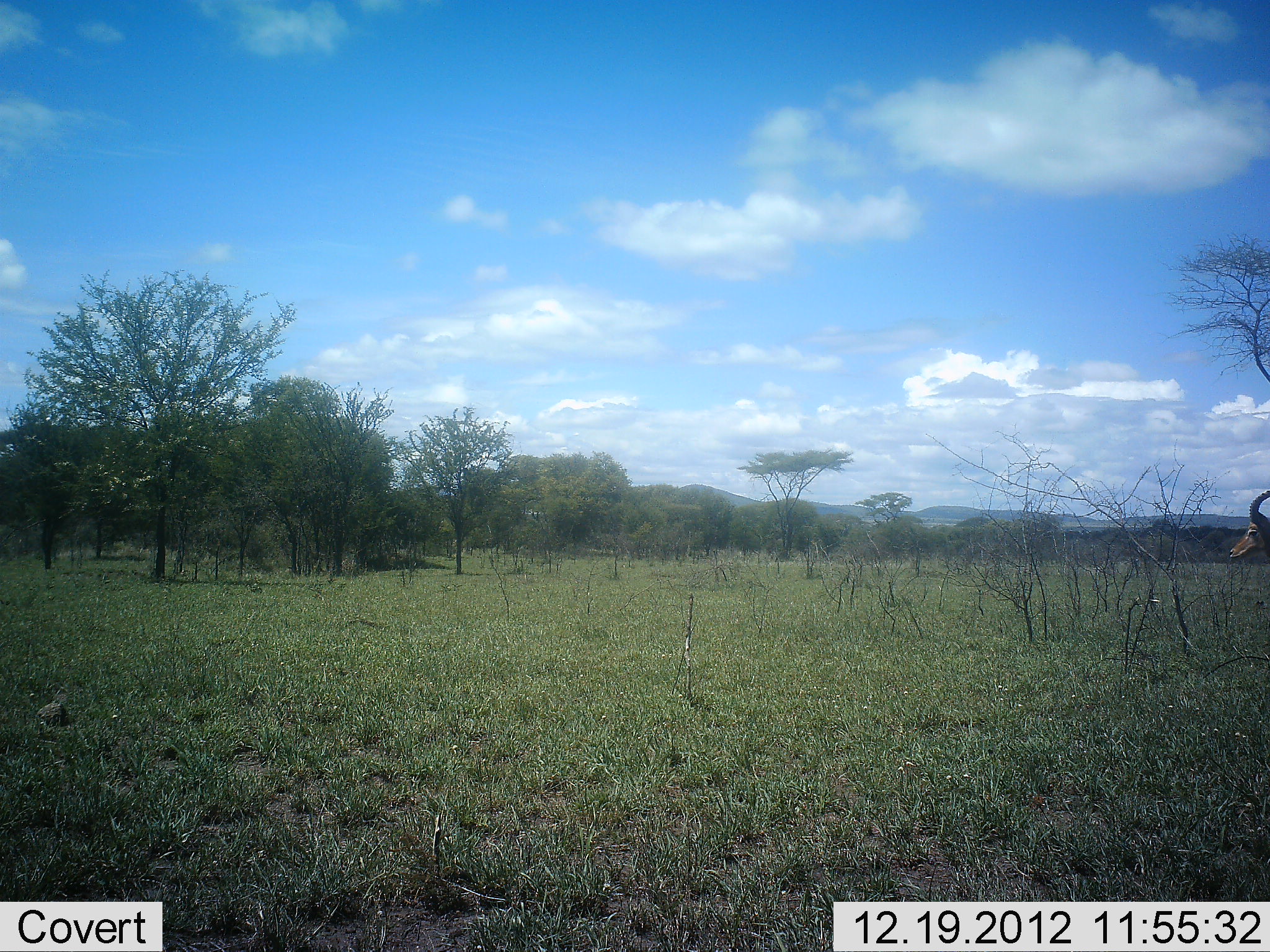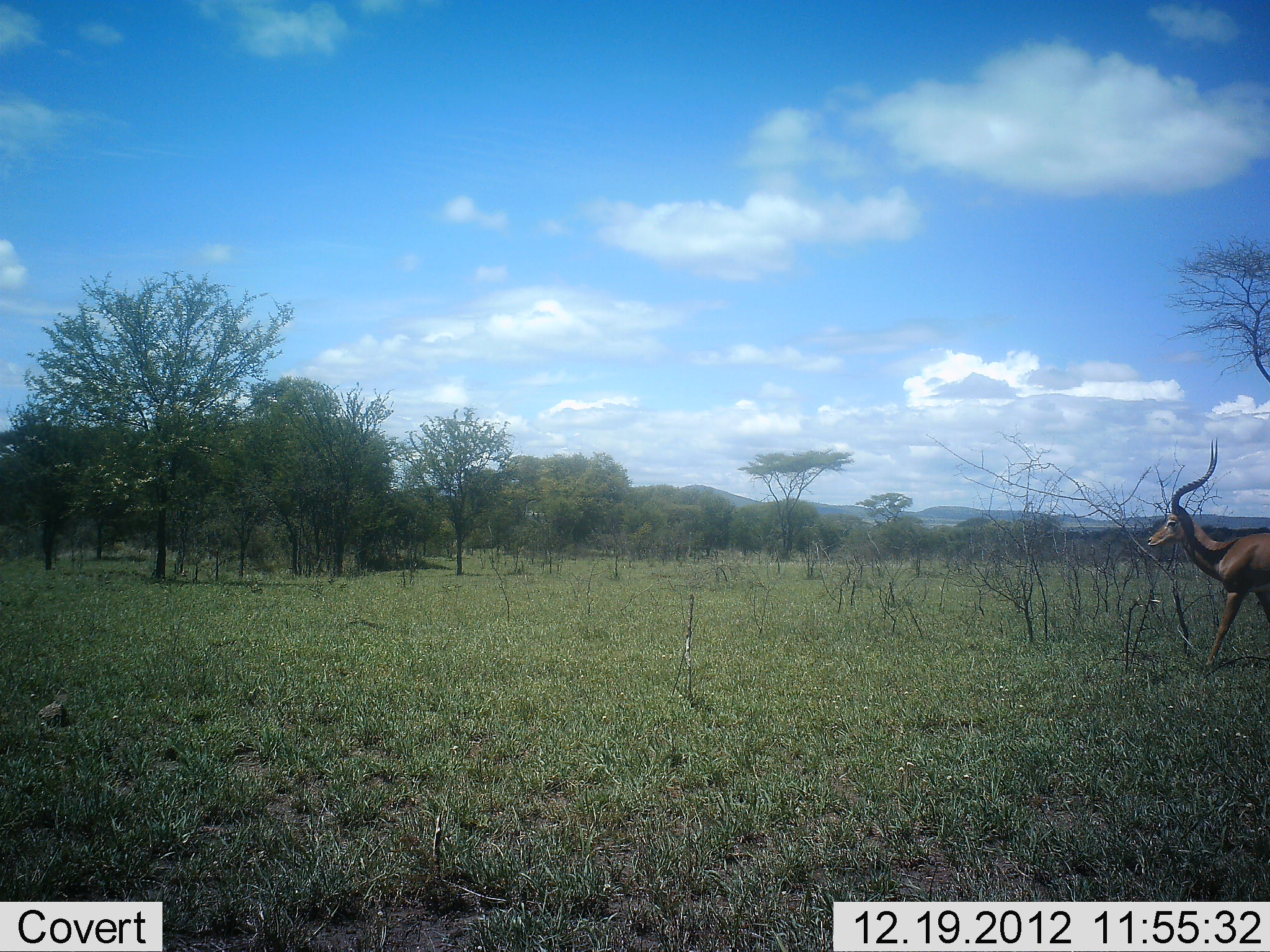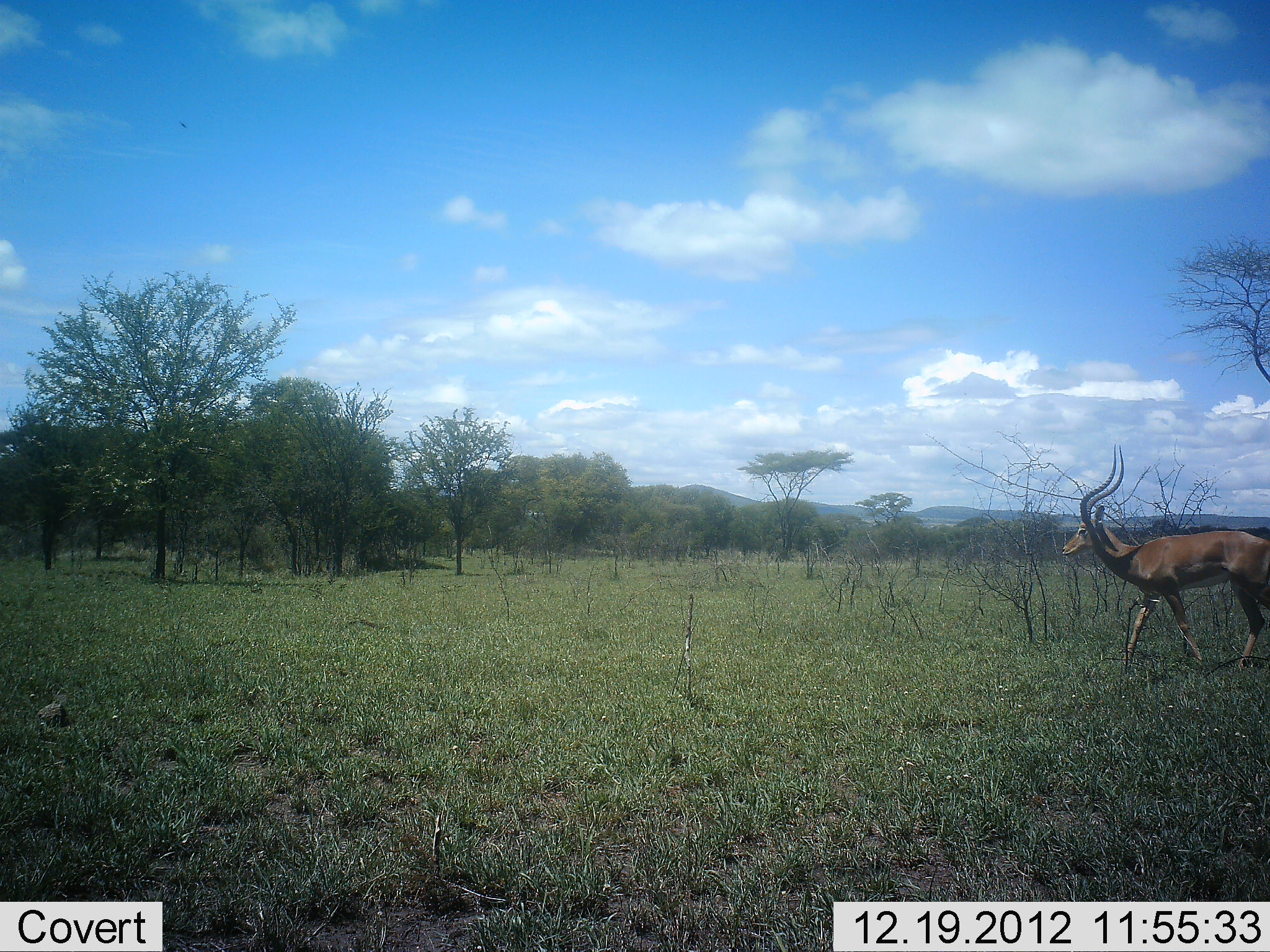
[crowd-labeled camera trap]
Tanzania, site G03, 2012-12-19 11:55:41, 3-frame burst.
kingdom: Animalia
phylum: Chordata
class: Mammalia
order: Artiodactyla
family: Bovidae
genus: Aepyceros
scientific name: Aepyceros melampus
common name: impala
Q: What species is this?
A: Impala (Aepyceros melampus).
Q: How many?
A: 1.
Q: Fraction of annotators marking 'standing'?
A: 12%.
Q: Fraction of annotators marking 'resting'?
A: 0%.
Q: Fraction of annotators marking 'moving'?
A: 94%.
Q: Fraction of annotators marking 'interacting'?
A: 0%.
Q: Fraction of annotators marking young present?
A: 0%.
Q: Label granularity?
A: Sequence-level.